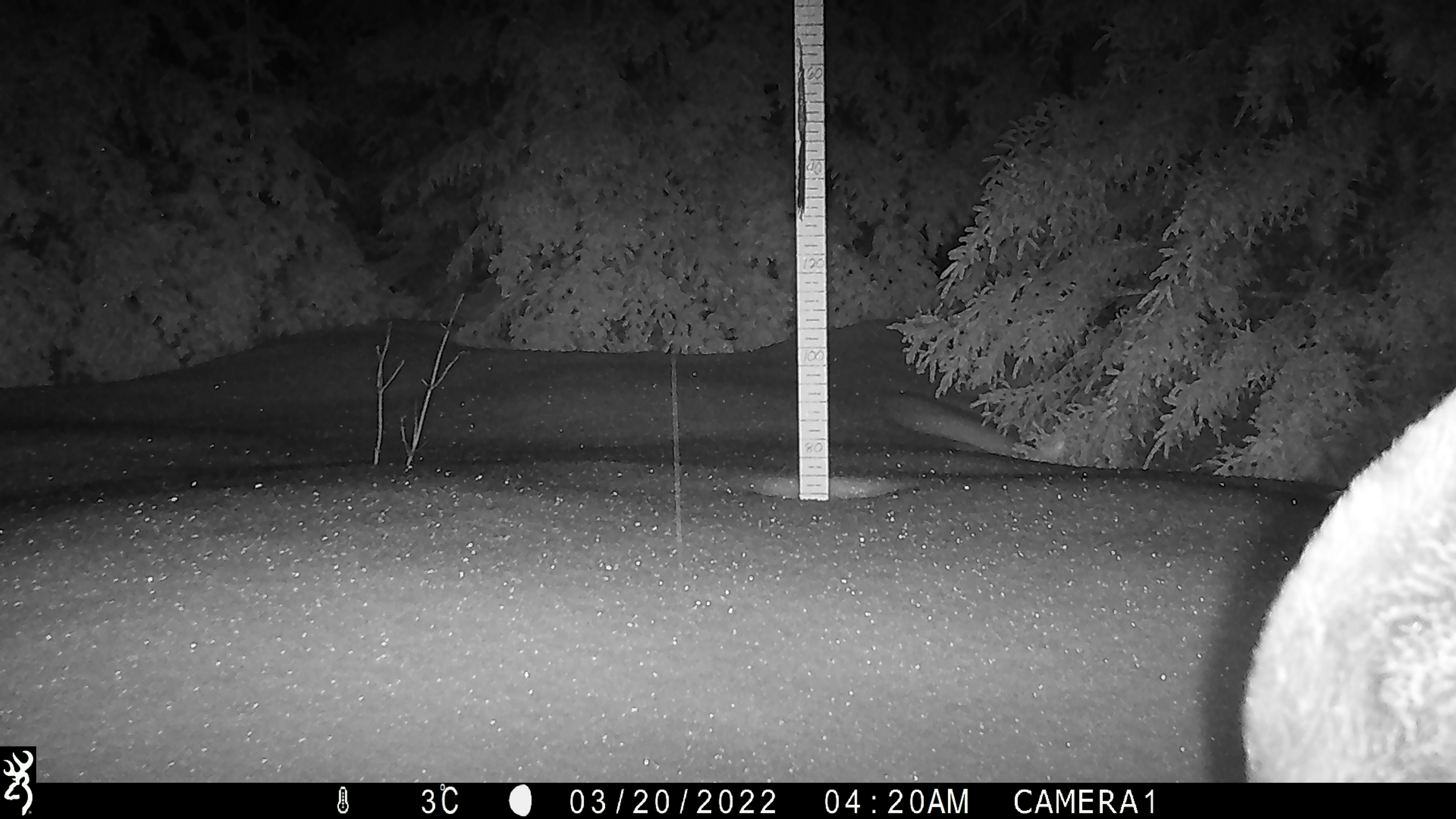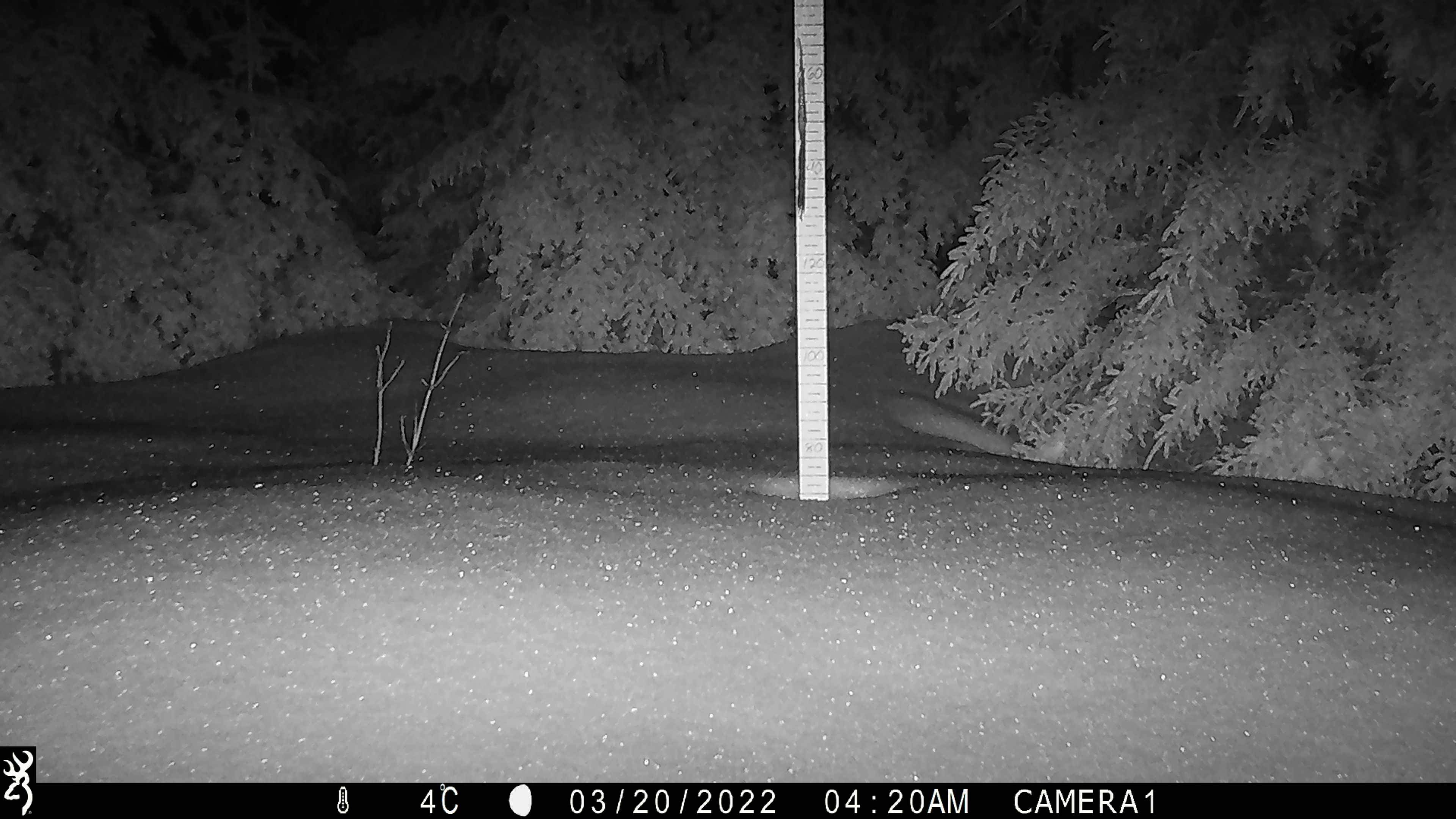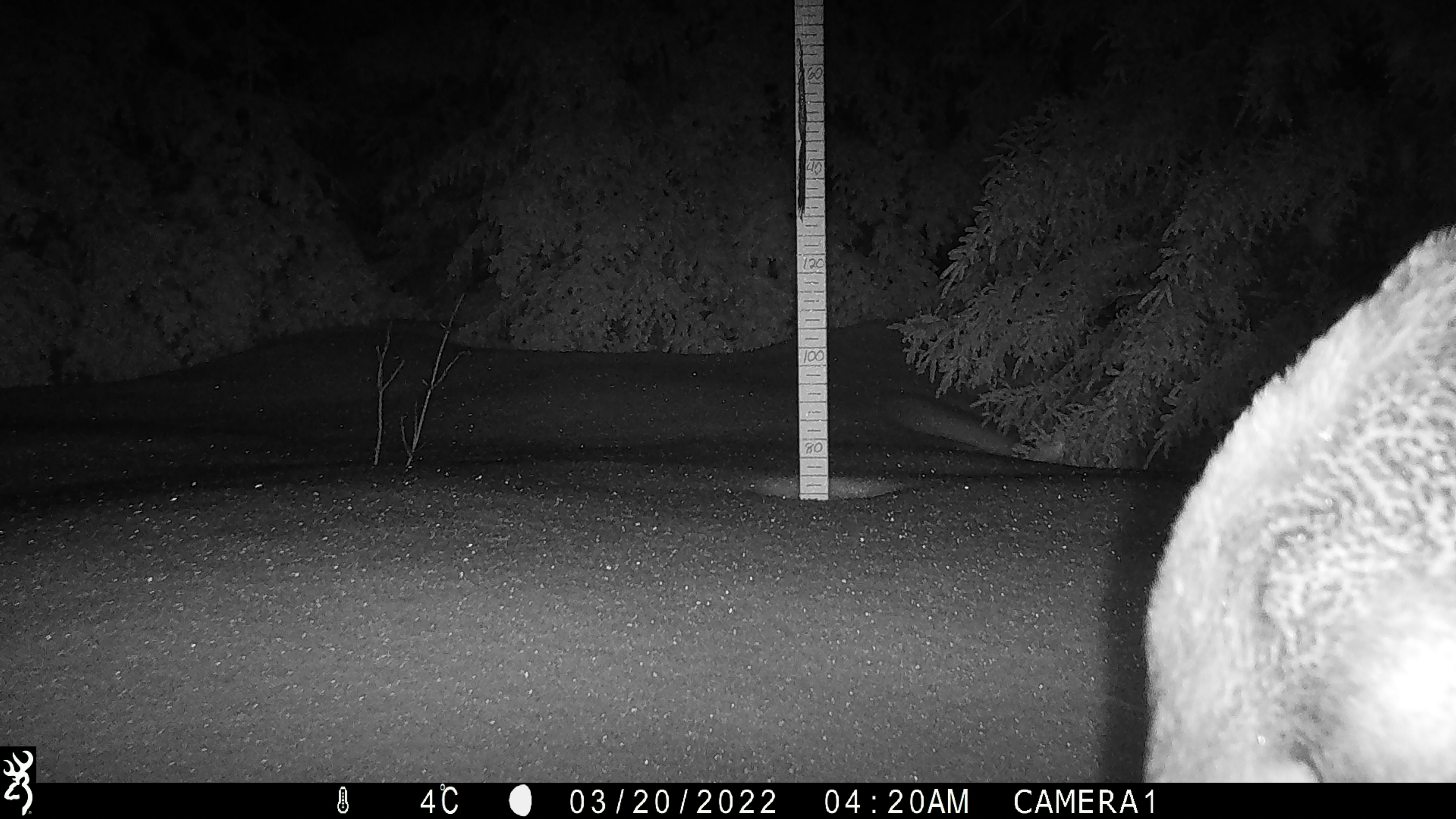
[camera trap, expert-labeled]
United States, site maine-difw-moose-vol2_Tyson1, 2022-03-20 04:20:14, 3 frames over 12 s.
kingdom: Animalia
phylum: Chordata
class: Mammalia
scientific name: Mammalia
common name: mammal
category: mammal sp.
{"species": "mammal sp. (mammal) (Mammalia)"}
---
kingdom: Animalia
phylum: Chordata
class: Mammalia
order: Artiodactyla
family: Cervidae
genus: Alces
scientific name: Alces alces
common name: moose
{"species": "moose (Alces alces)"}